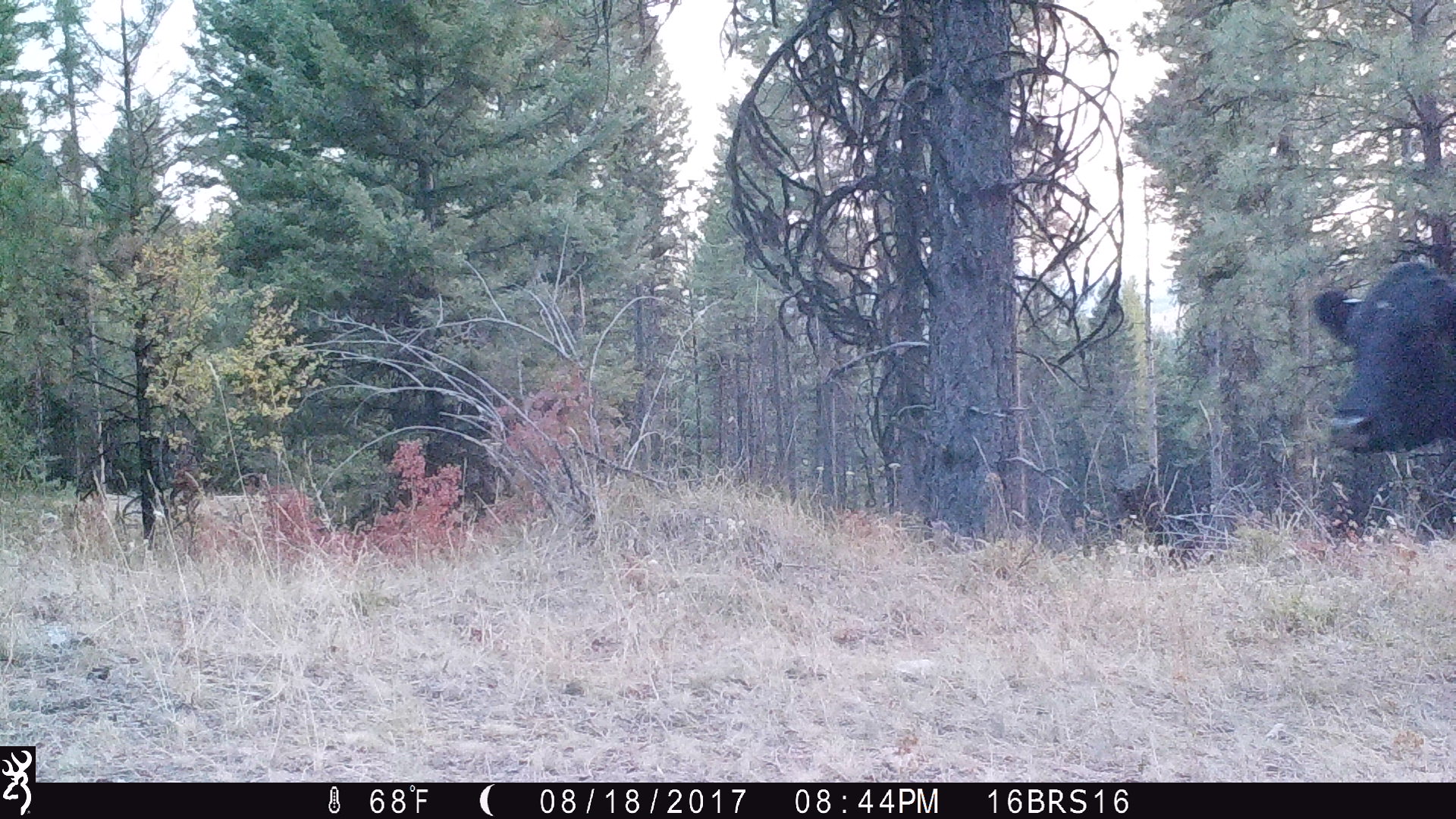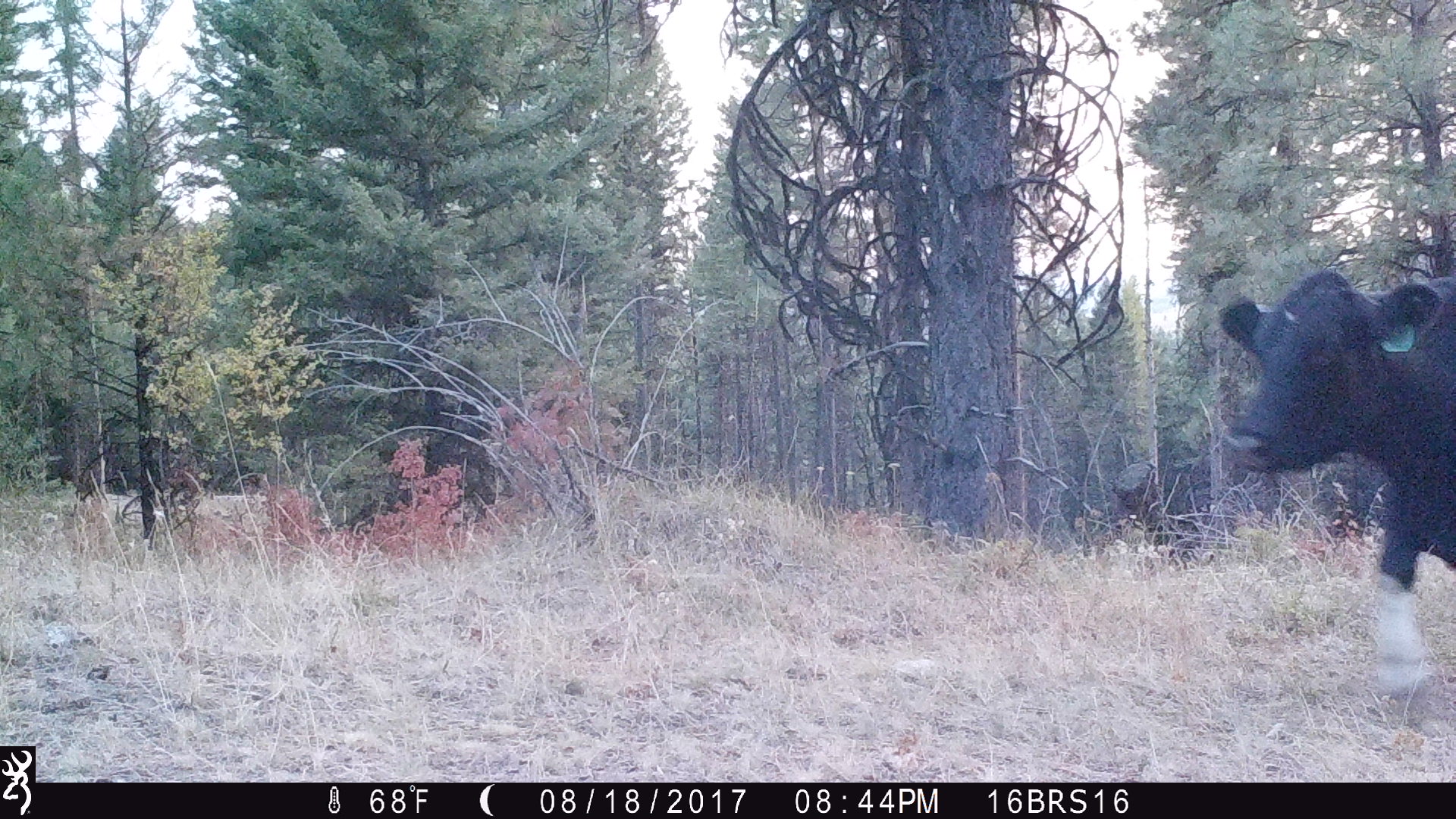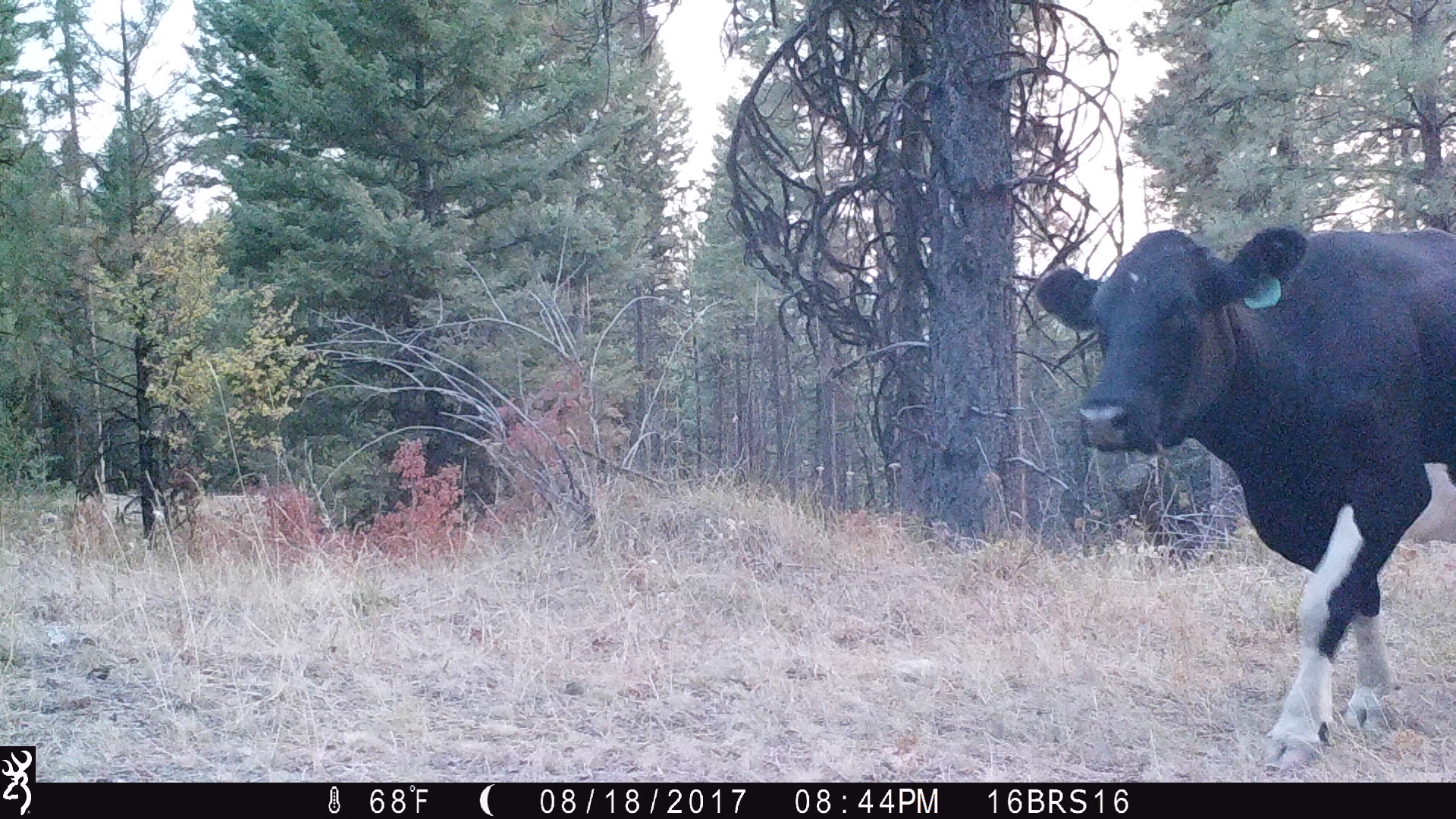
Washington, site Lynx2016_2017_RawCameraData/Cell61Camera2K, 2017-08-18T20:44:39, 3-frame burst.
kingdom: Animalia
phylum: Chordata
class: Mammalia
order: Artiodactyla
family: Bovidae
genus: Bos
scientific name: Bos taurus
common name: domestic cattle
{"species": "domestic cattle (Bos taurus)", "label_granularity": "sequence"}